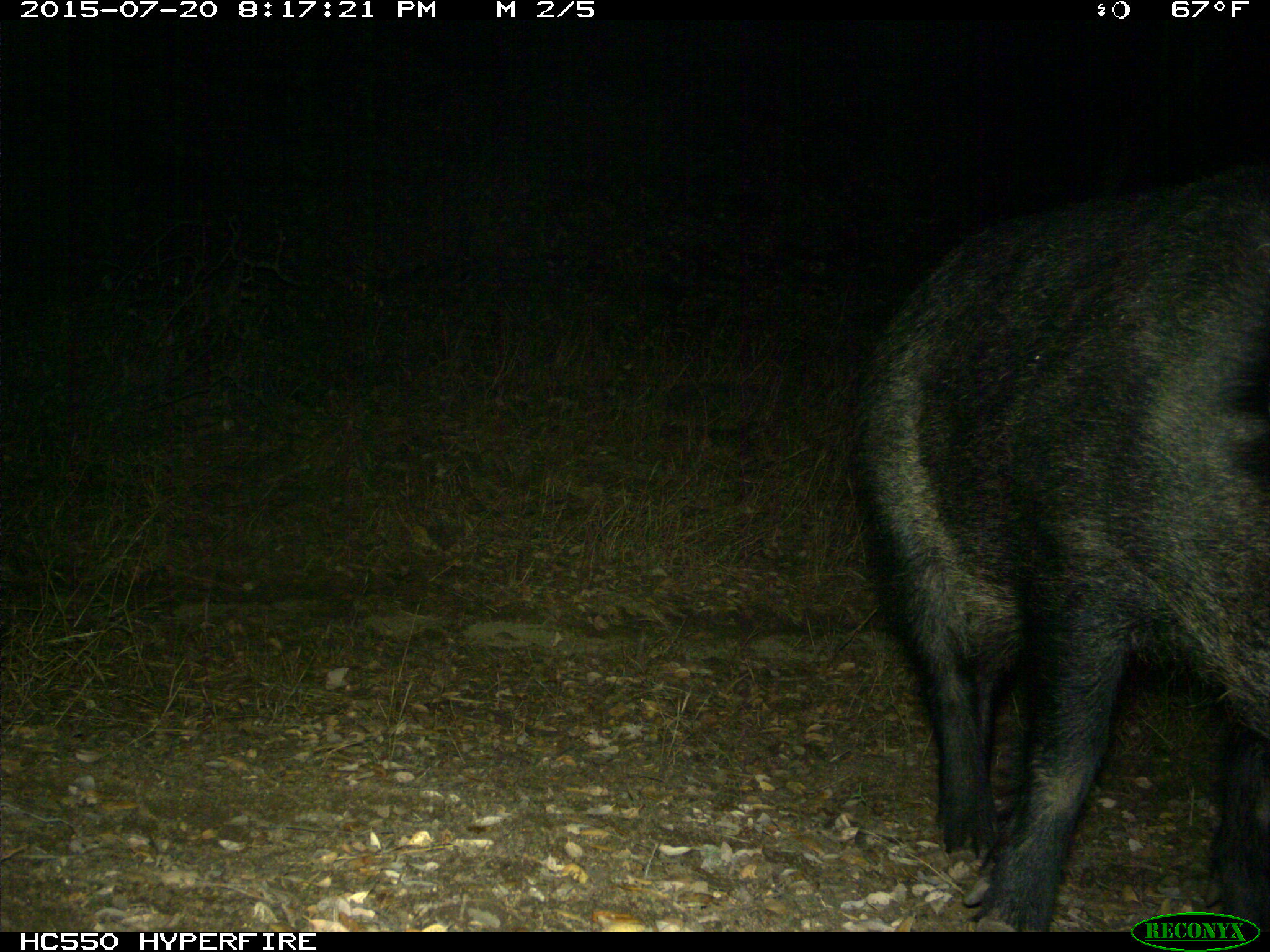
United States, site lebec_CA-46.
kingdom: Animalia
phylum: Chordata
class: Mammalia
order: Artiodactyla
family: Suidae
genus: Sus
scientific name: Sus scrofa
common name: wild boar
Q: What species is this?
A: Sus scrofa (wild boar).